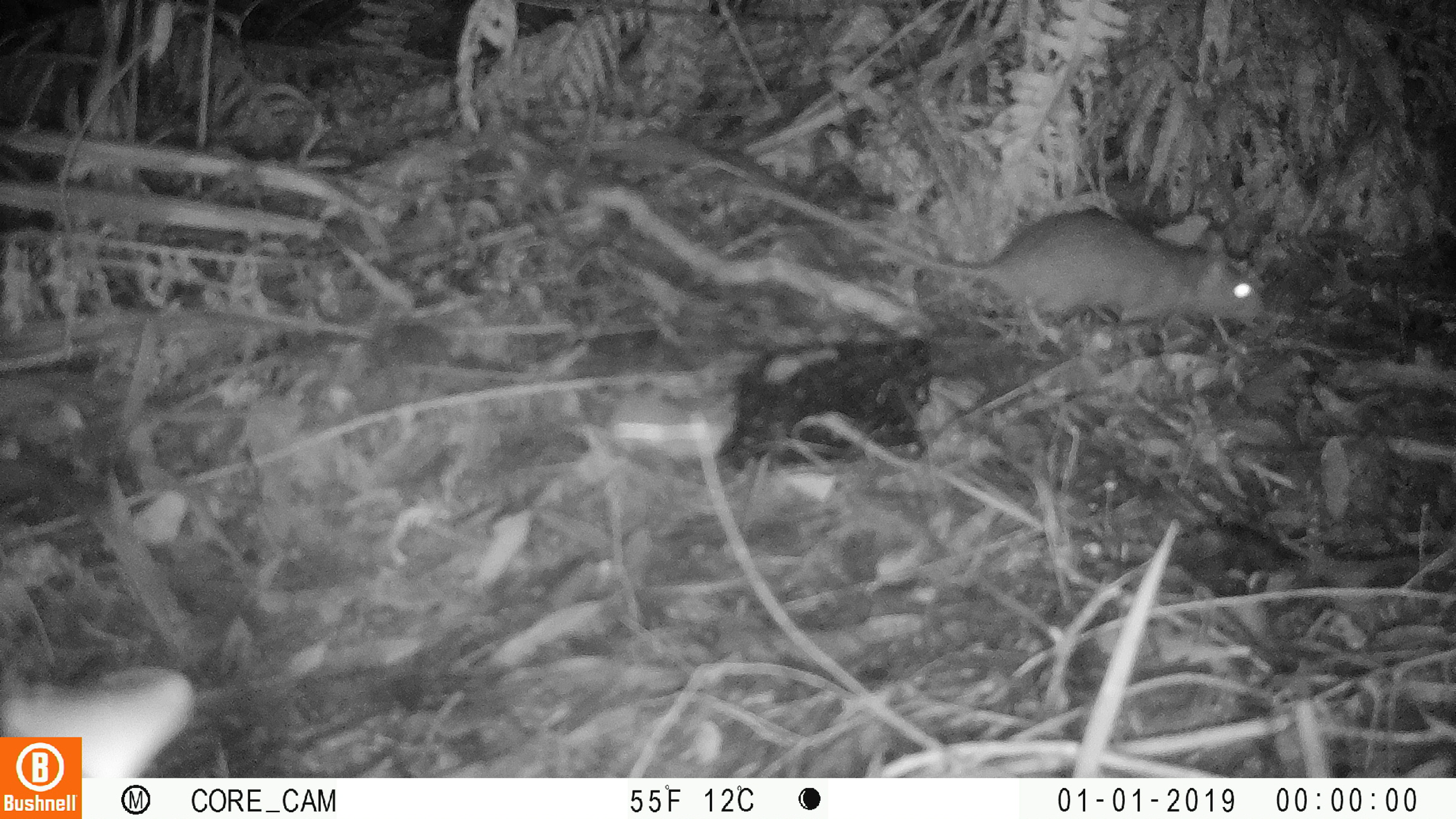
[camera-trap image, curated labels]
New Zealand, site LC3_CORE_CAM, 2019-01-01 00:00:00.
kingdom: Animalia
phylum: Chordata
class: Mammalia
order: Rodentia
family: Muridae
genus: Rattus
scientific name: Rattus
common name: rat